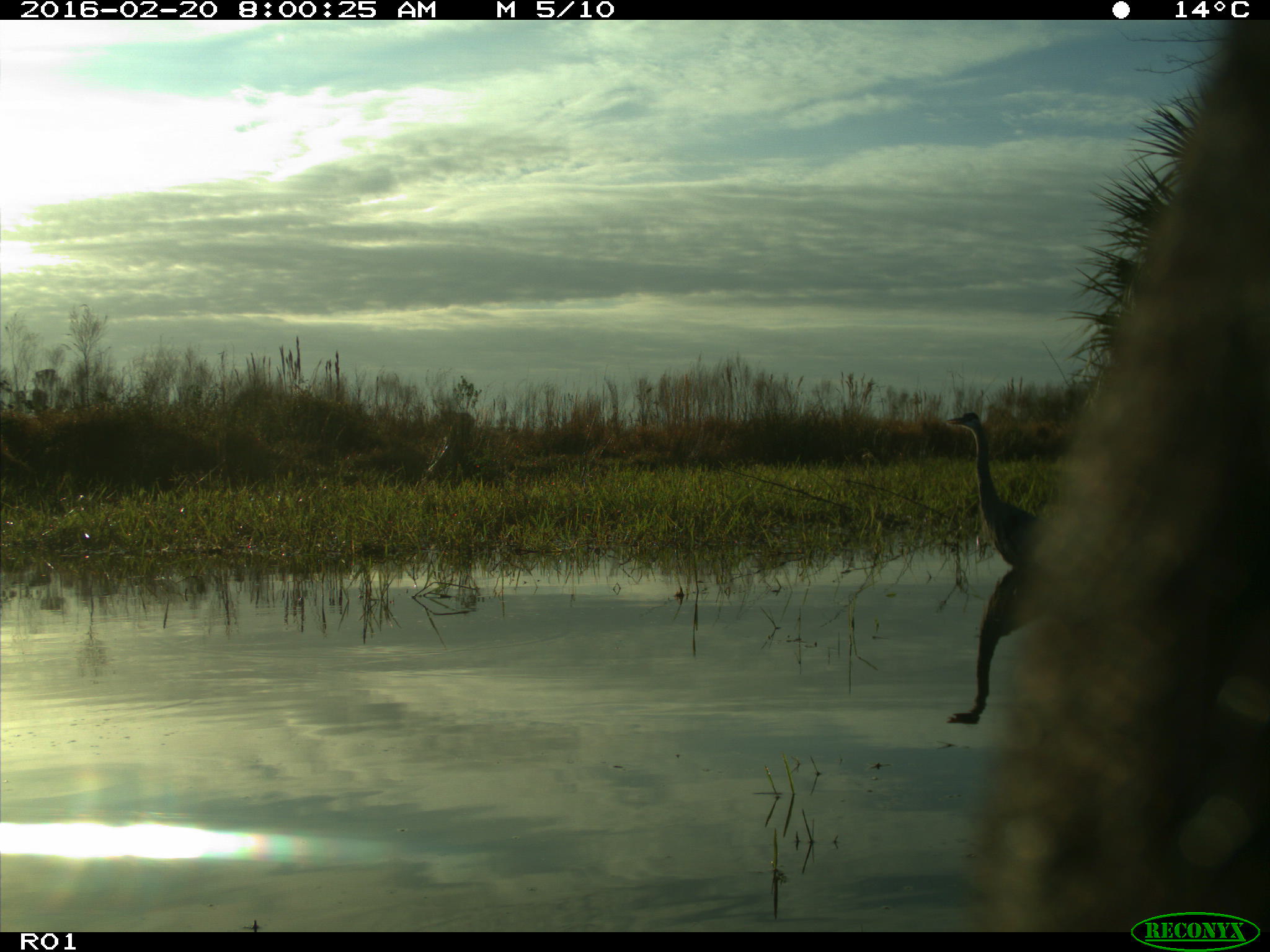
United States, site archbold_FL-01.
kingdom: Animalia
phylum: Chordata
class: Mammalia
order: Artiodactyla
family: Bovidae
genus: Bos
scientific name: Bos taurus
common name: domestic cow